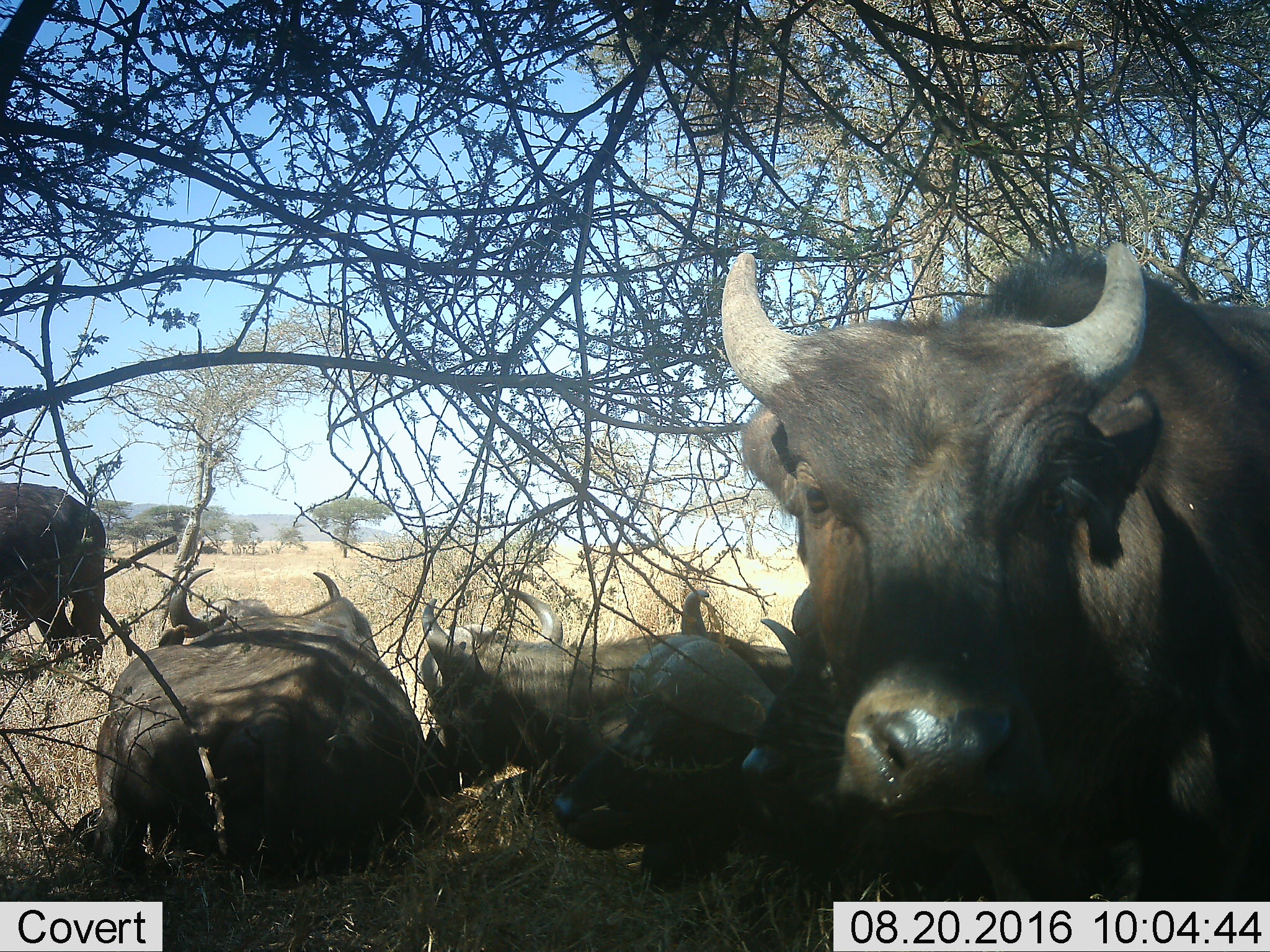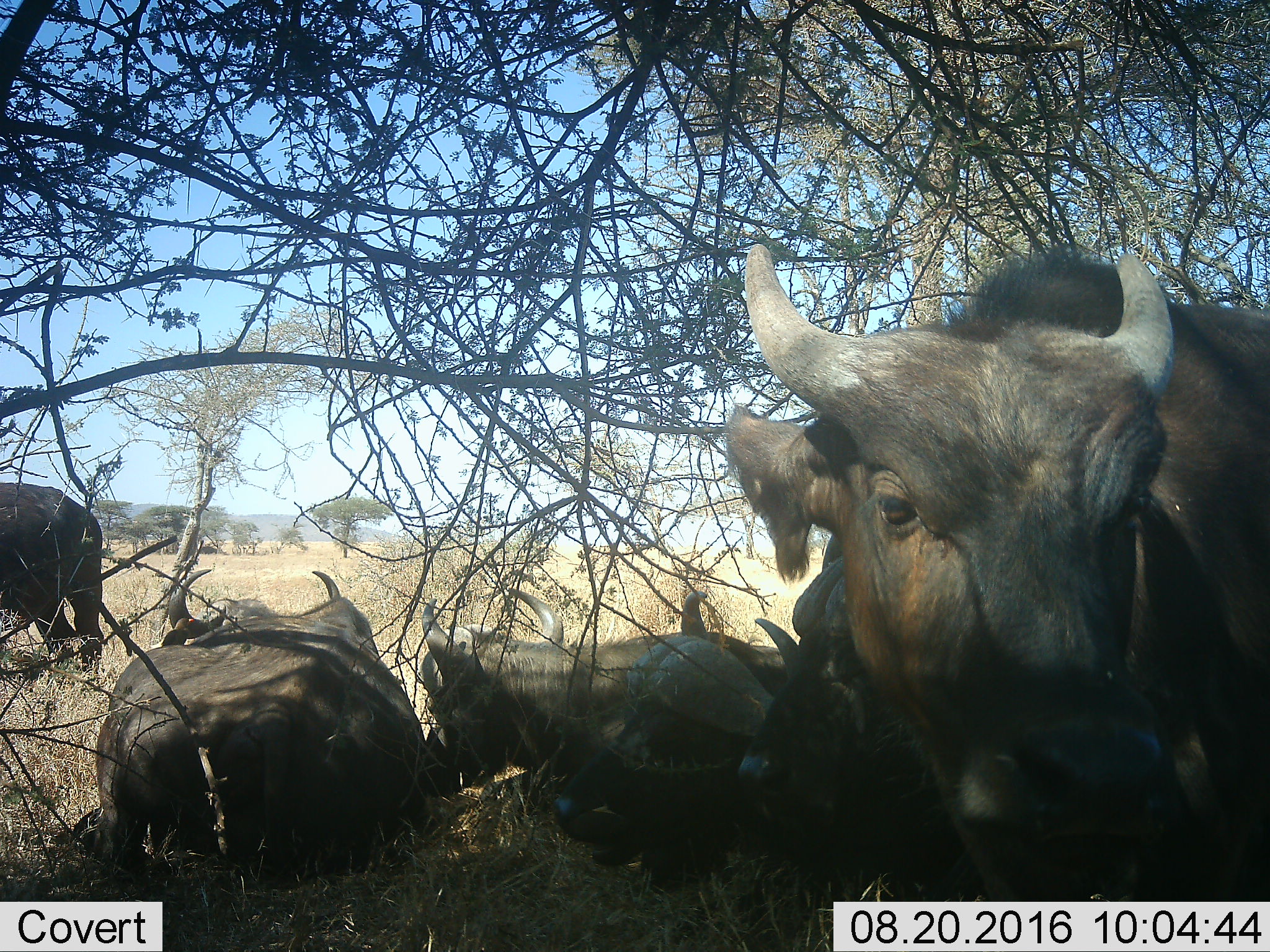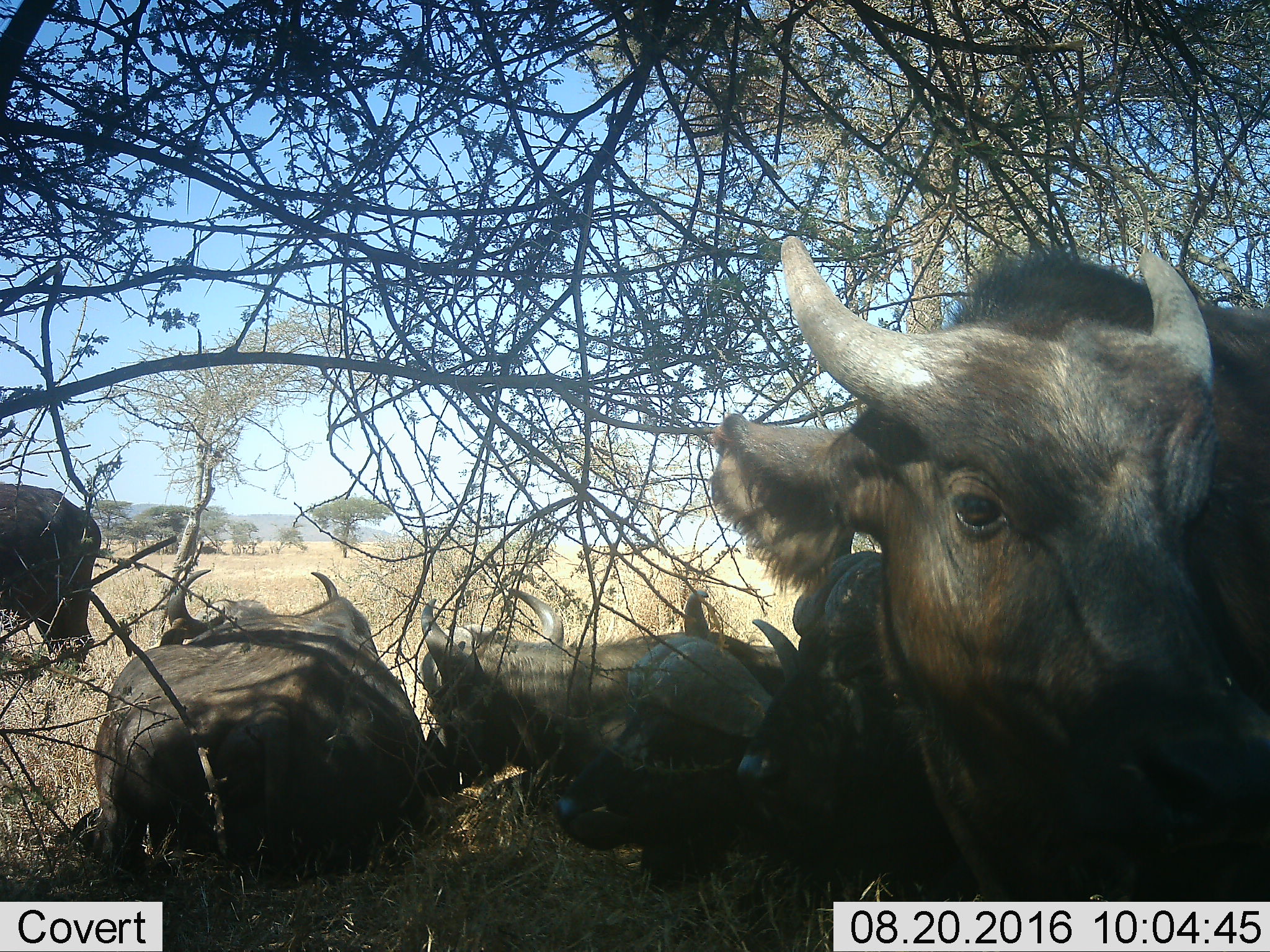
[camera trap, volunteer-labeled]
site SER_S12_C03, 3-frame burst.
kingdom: Animalia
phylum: Chordata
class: Mammalia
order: Artiodactyla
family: Bovidae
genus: Syncerus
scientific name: Syncerus caffer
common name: african buffalo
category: buffalo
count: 5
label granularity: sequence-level